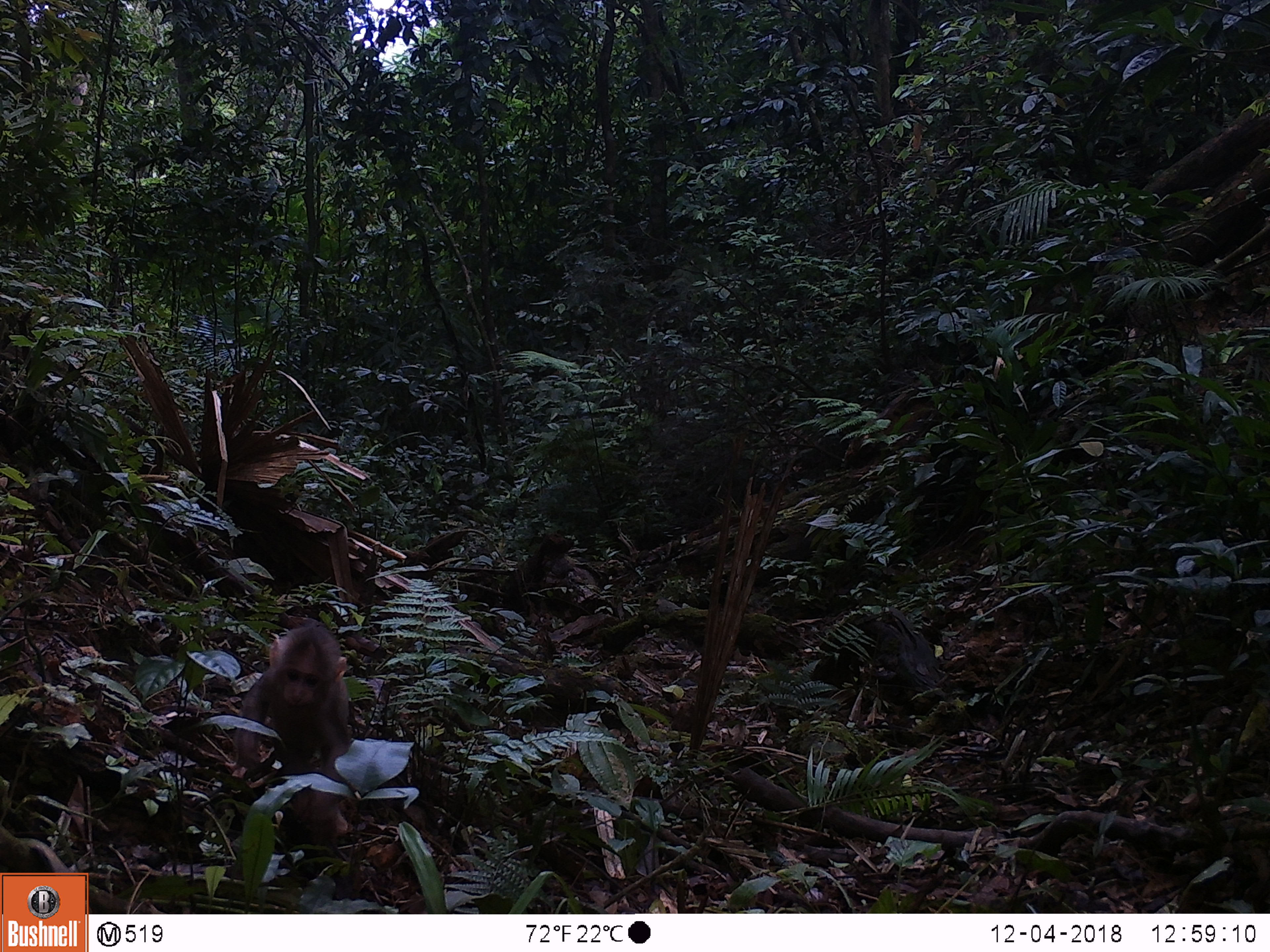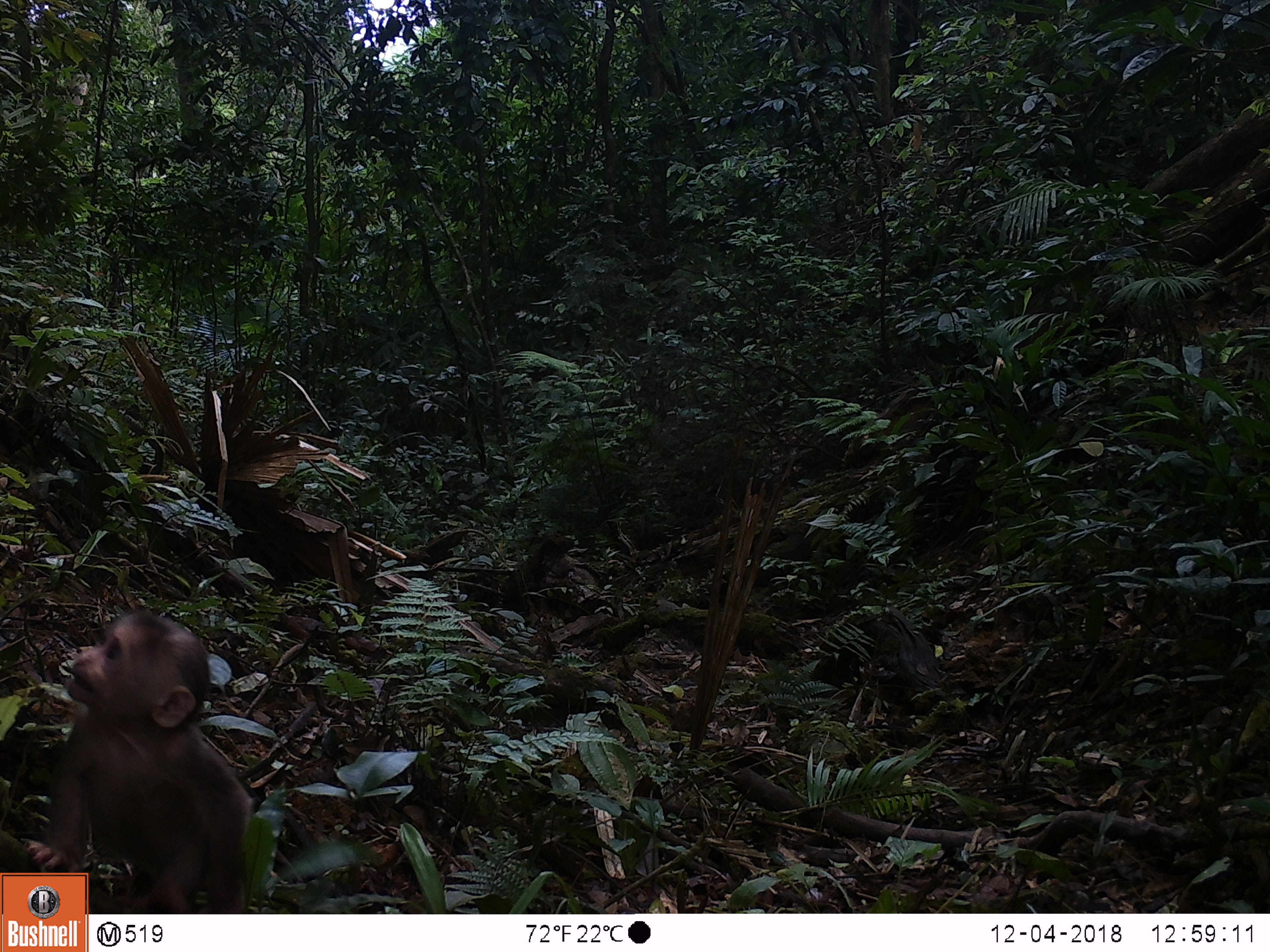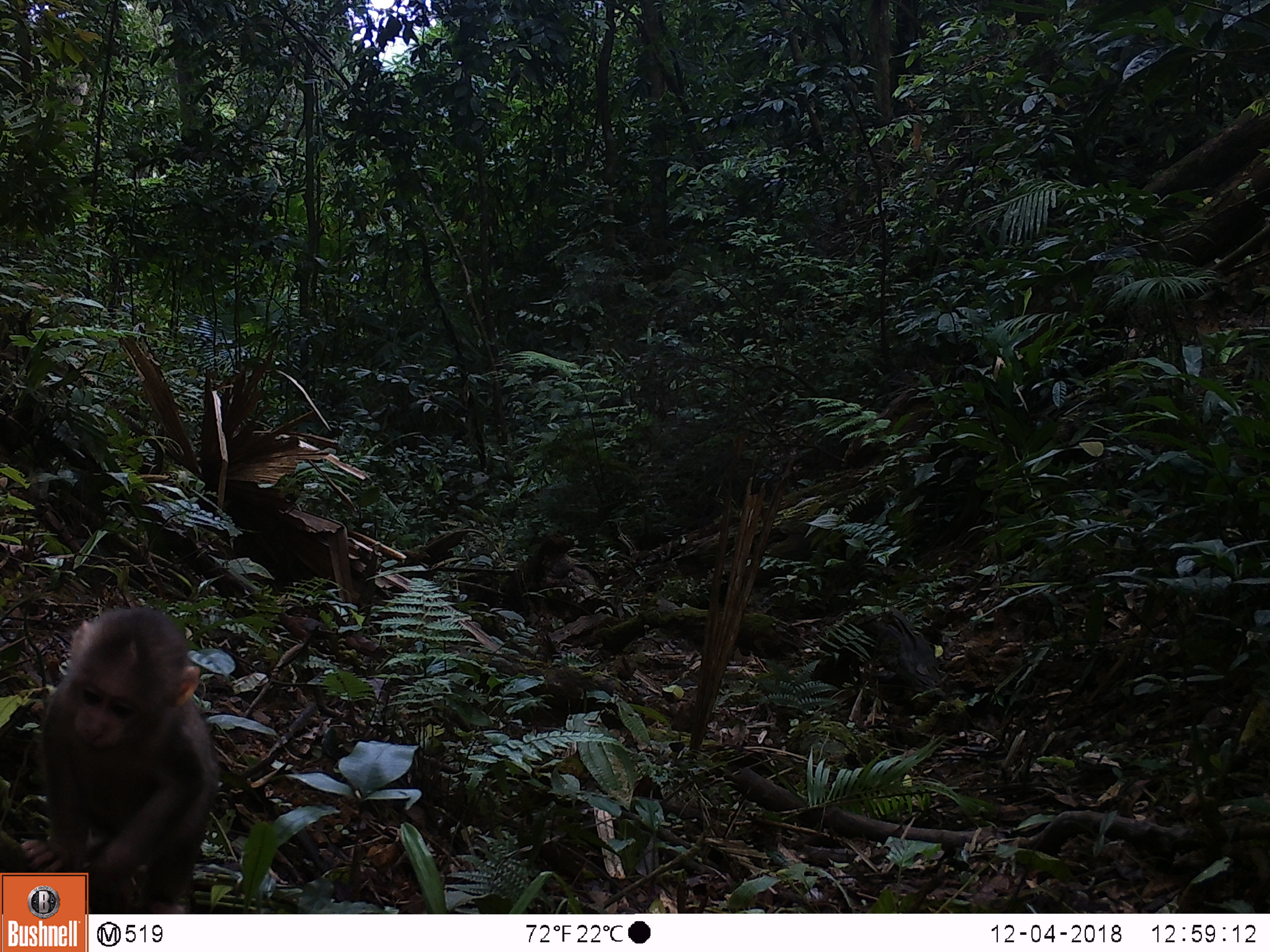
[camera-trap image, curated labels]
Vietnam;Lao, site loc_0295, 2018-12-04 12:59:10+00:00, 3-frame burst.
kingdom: Animalia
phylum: Chordata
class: Mammalia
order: Primates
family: Cercopithecidae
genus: Macaca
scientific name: Macaca arctoides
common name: stump-tailed macaque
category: stump tailed macaque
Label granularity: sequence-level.